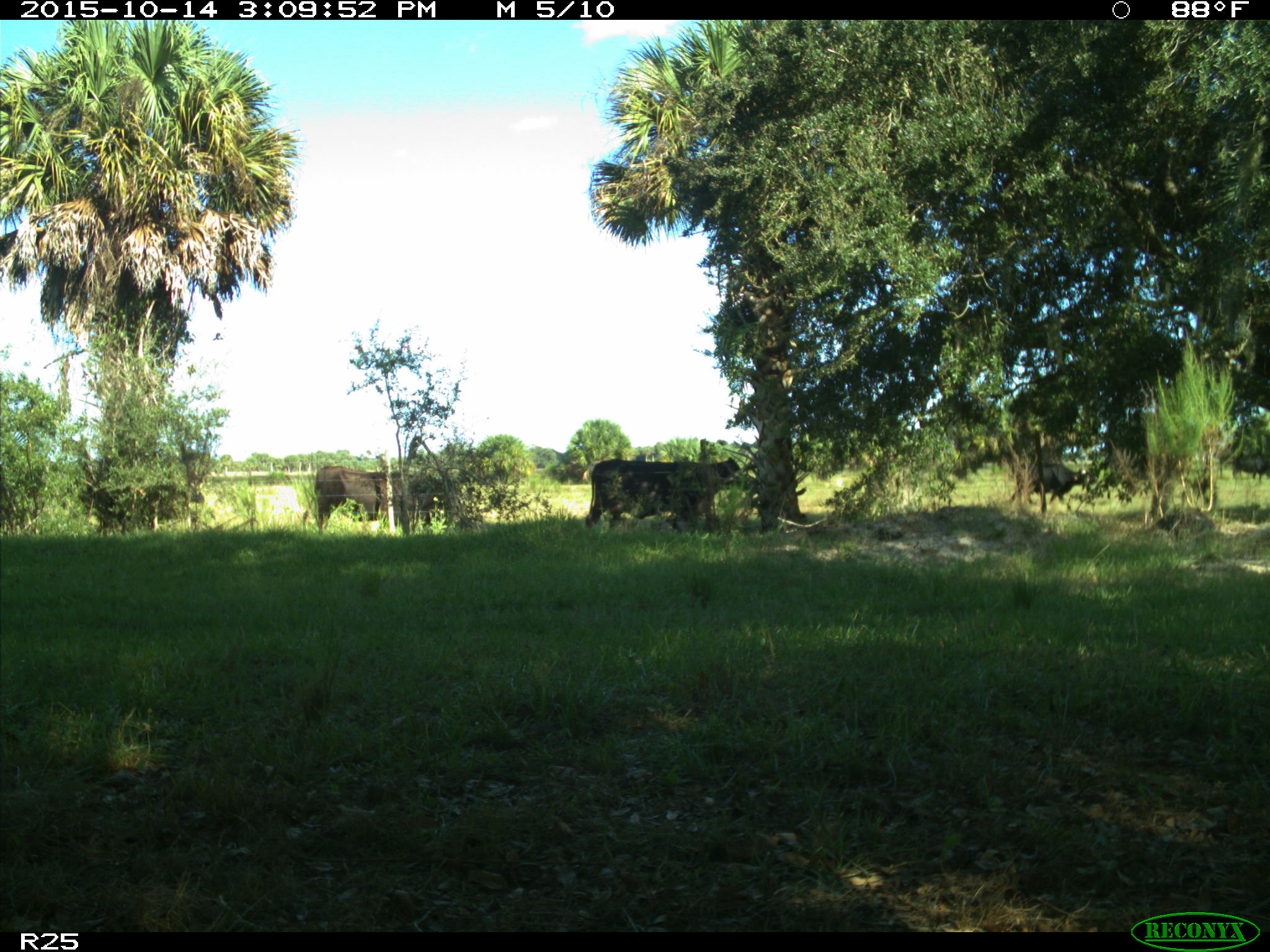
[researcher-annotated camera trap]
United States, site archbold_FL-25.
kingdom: Animalia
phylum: Chordata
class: Mammalia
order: Artiodactyla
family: Bovidae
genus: Bos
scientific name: Bos taurus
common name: domestic cow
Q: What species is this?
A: Bos taurus (domestic cow).